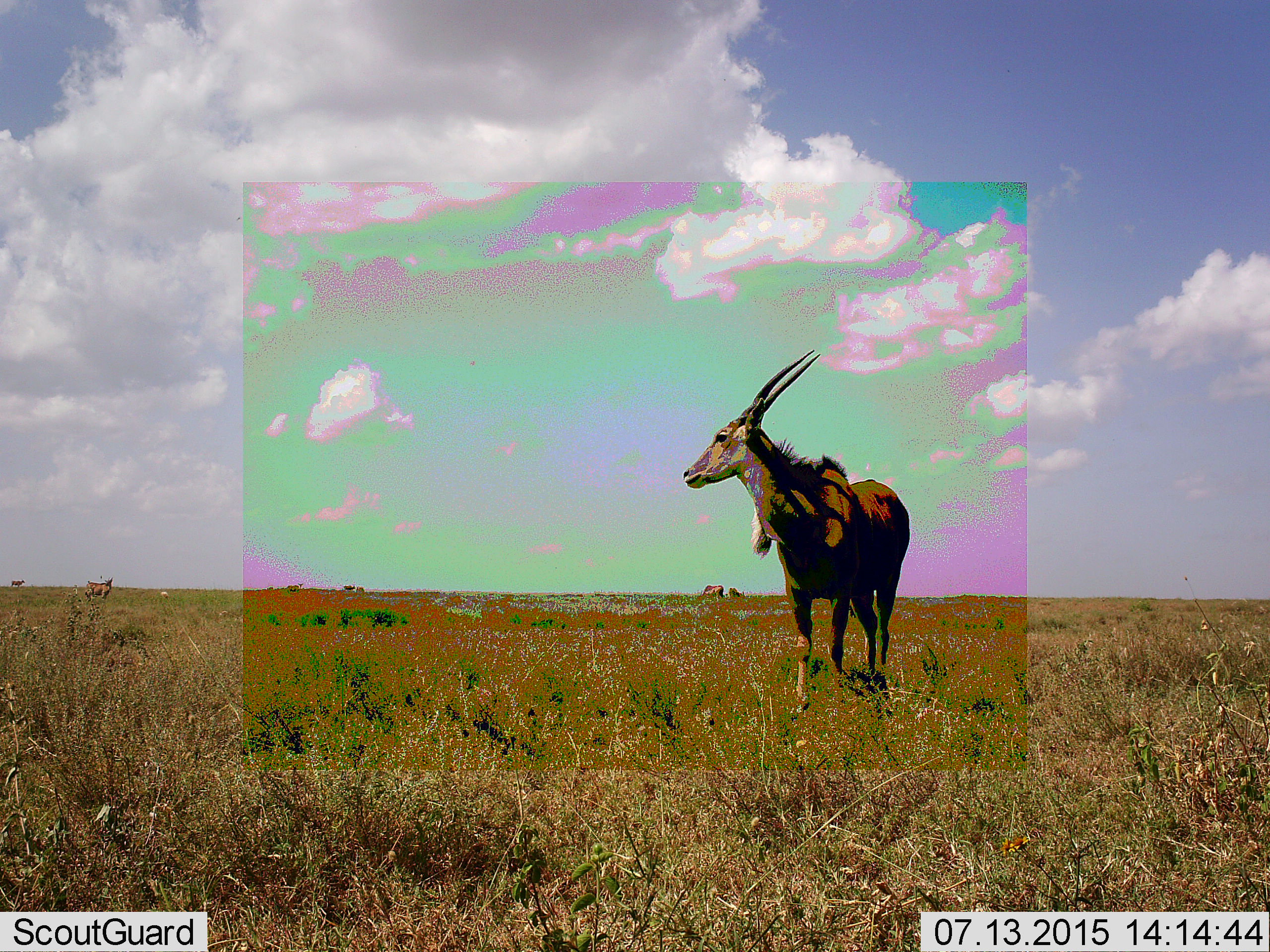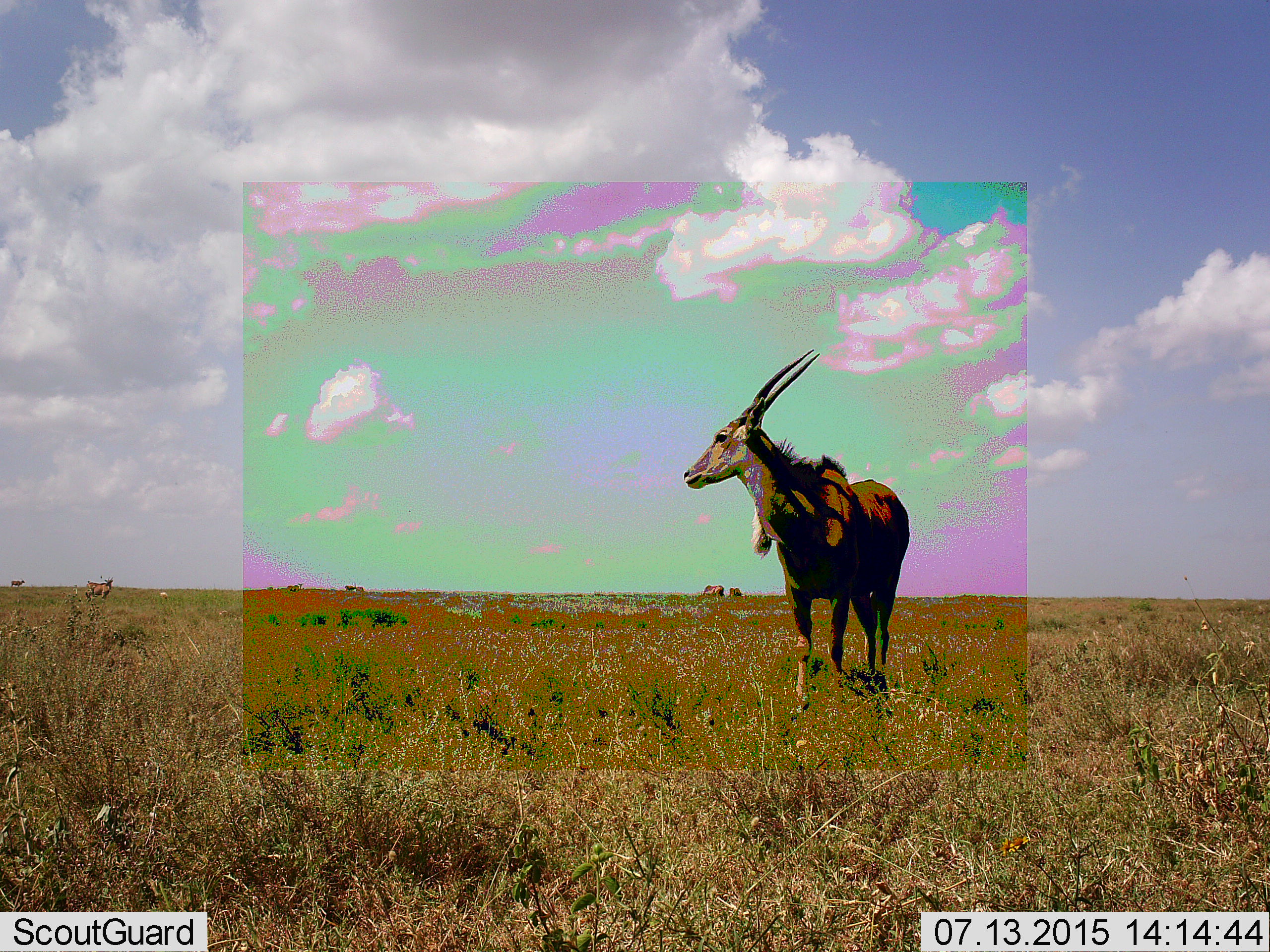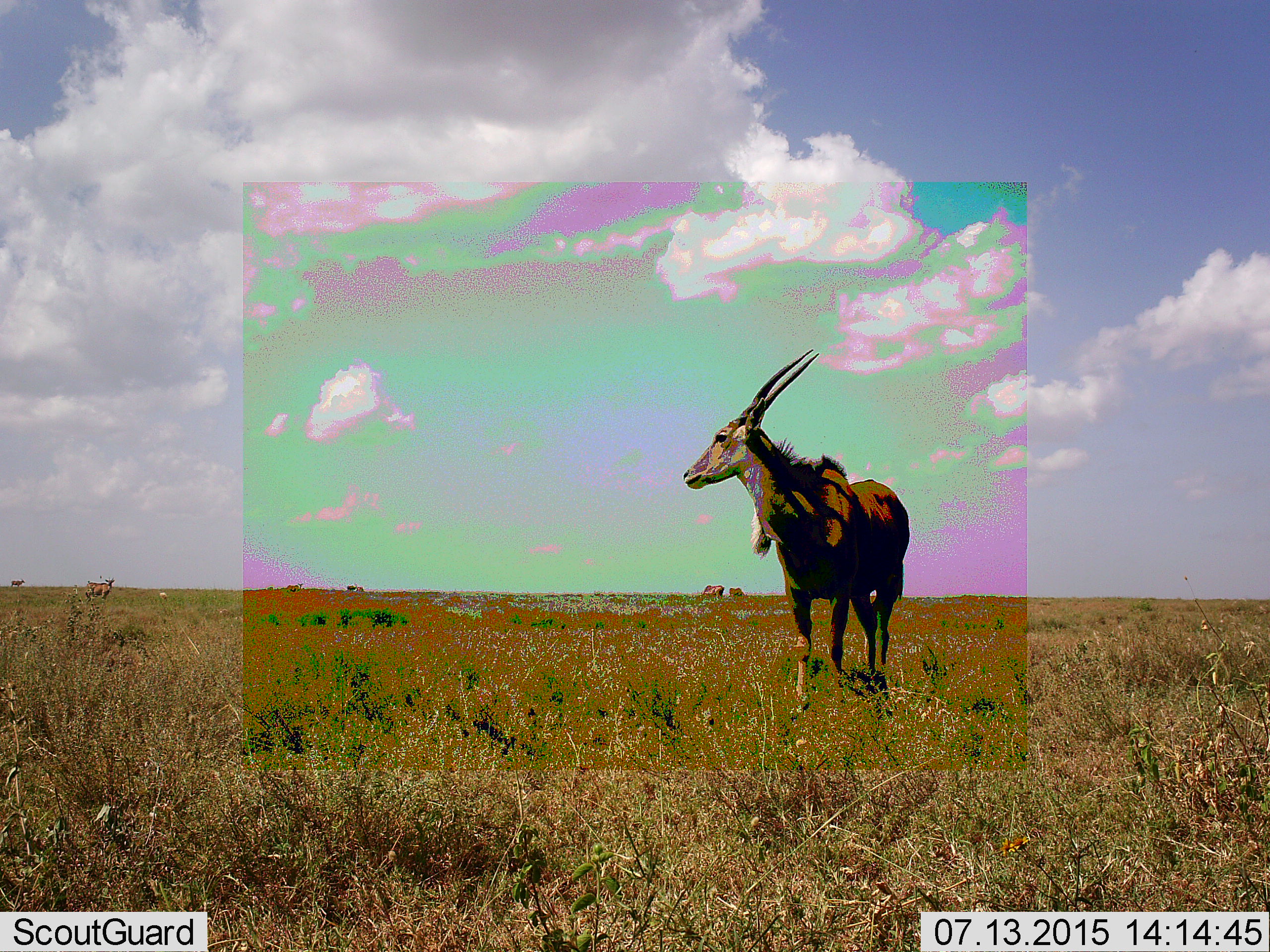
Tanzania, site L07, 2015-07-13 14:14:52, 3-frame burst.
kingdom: Animalia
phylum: Chordata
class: Mammalia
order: Artiodactyla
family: Bovidae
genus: Tragelaphus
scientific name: Tragelaphus oryx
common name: eland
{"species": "eland (Tragelaphus oryx)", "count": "1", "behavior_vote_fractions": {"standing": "100%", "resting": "0%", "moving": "0%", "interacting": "0%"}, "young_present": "0%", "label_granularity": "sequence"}